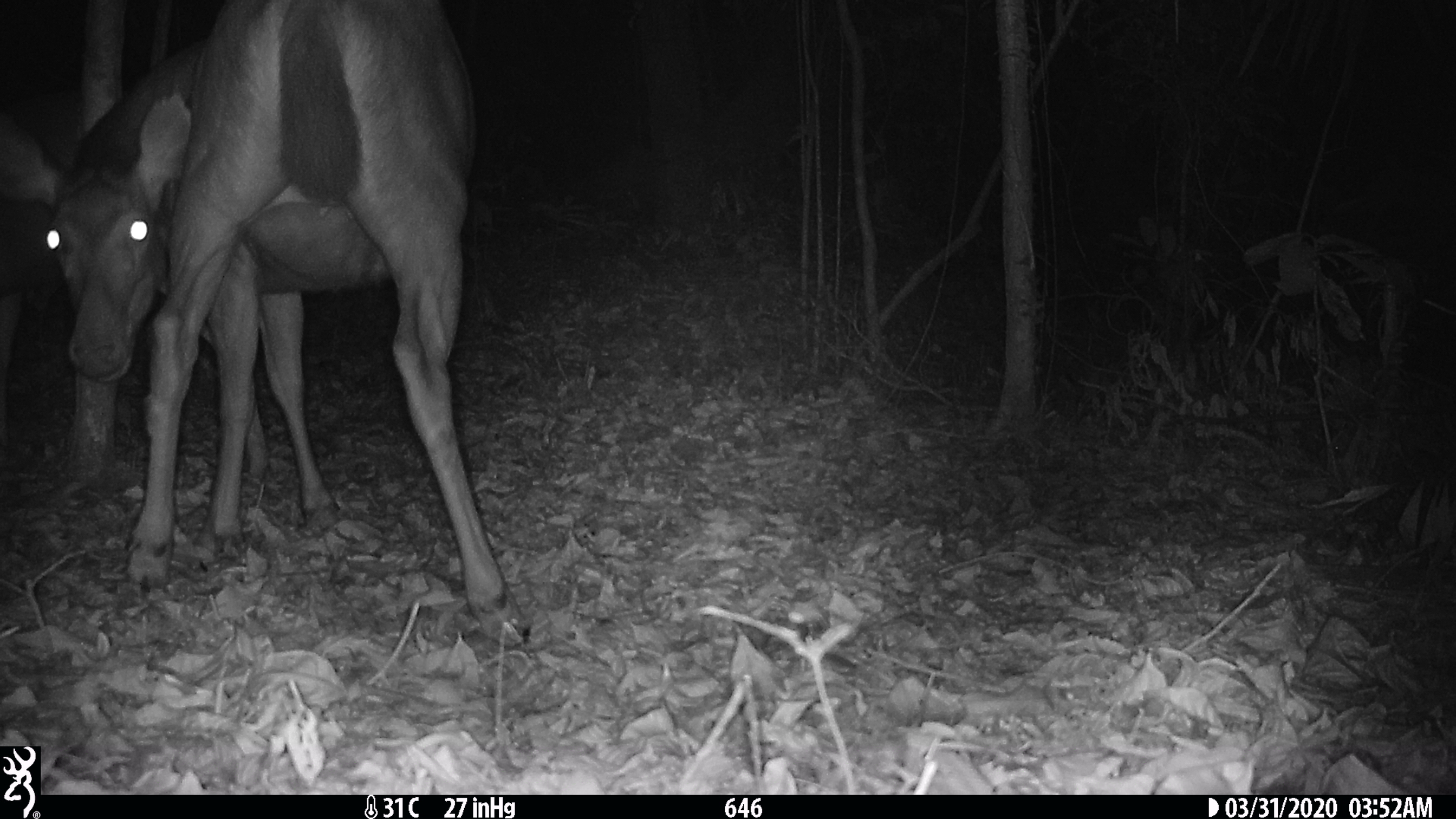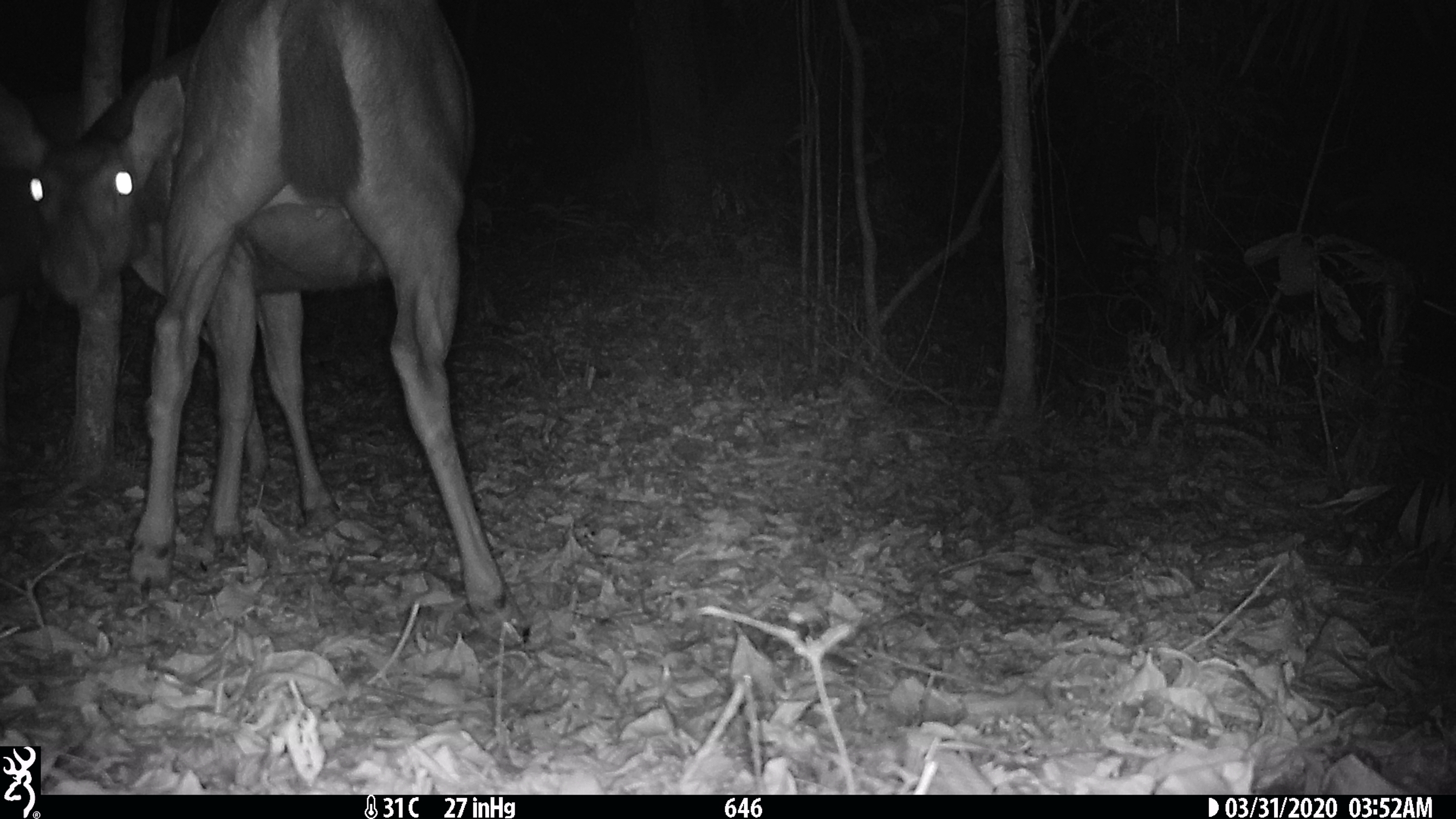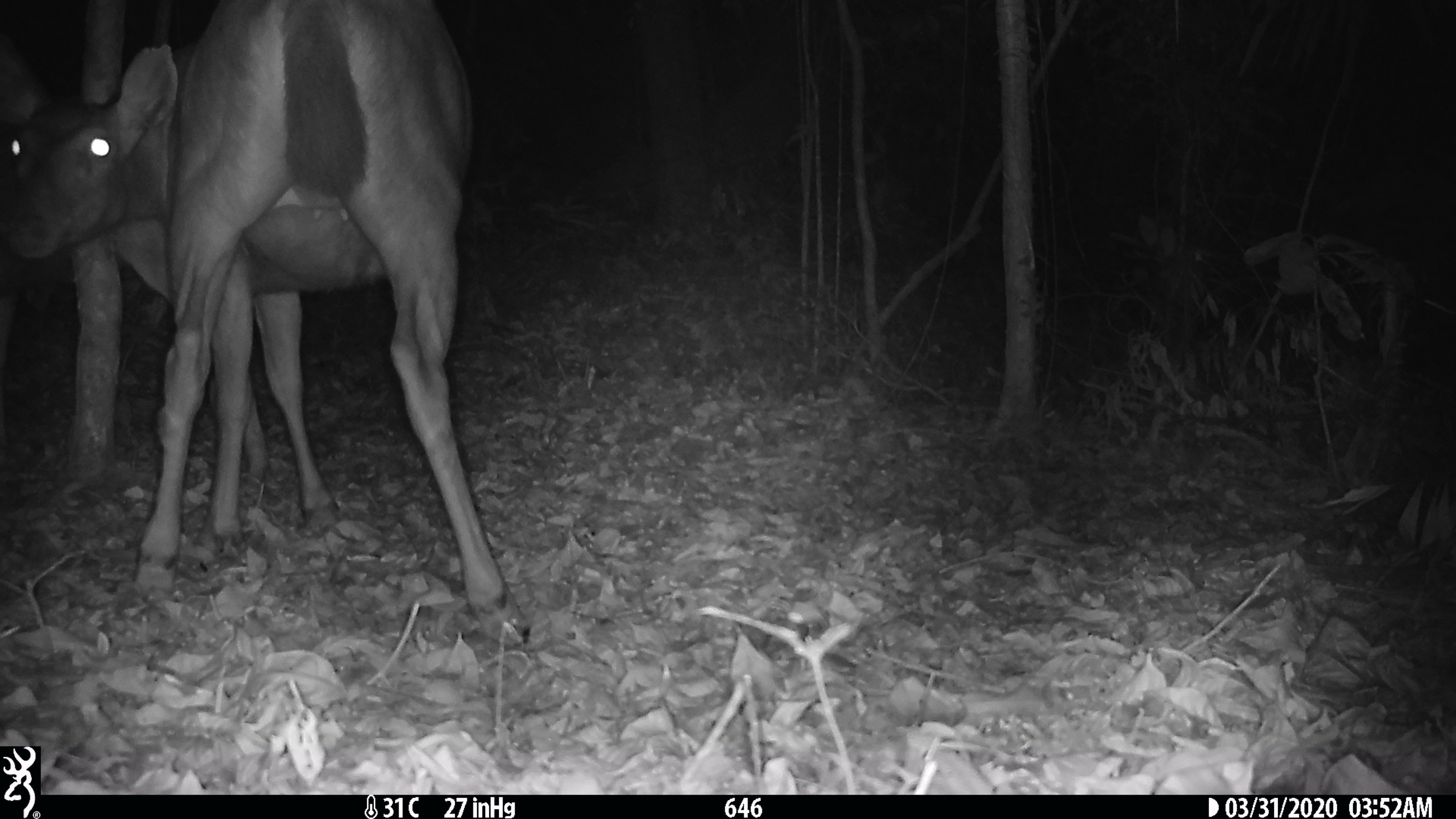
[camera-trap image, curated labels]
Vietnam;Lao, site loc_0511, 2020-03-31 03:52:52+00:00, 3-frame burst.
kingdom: Animalia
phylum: Chordata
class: Mammalia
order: Artiodactyla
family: Cervidae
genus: Rusa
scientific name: Rusa unicolor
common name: sambar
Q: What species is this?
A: Sambar (Rusa unicolor).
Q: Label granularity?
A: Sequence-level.